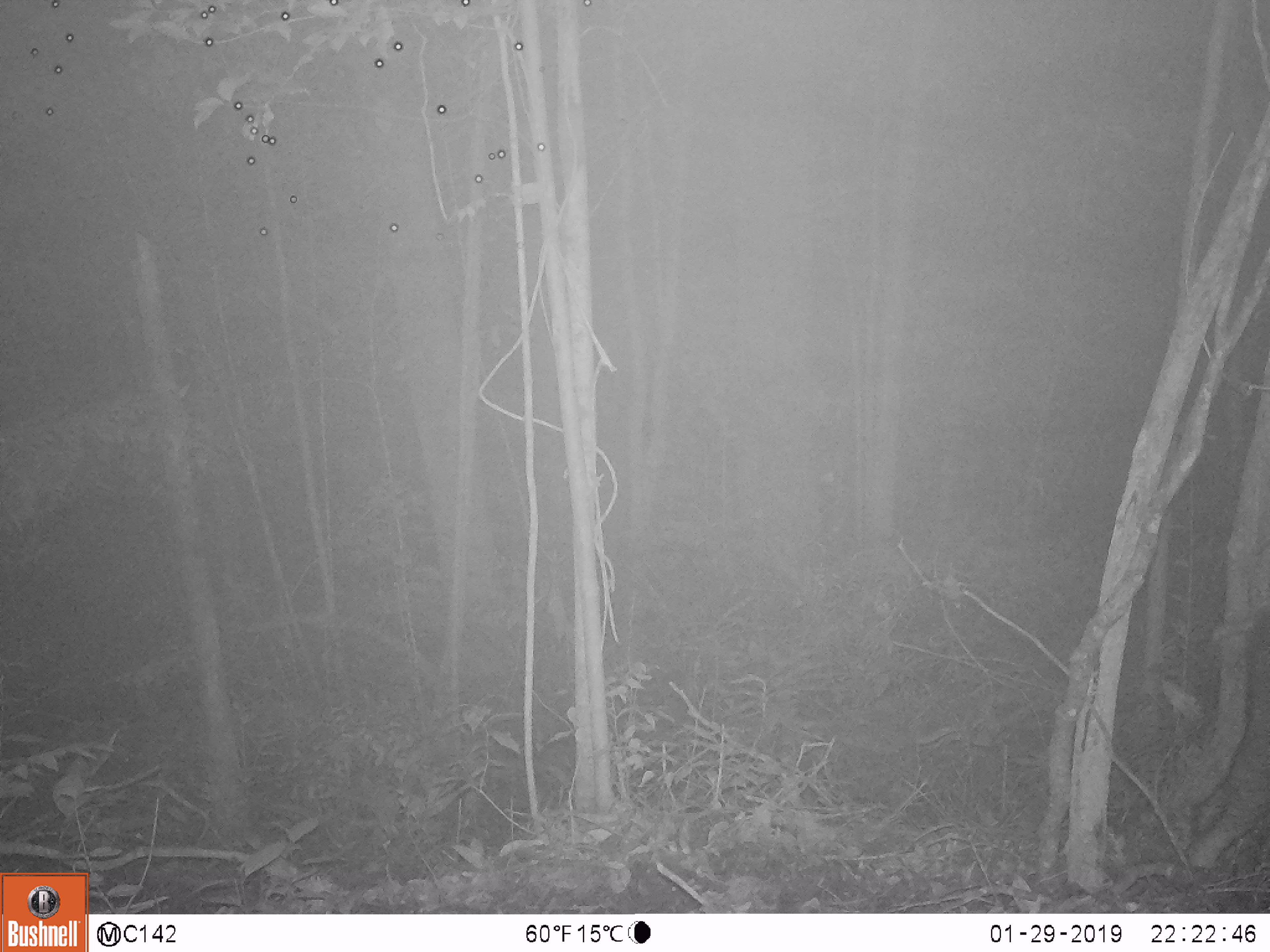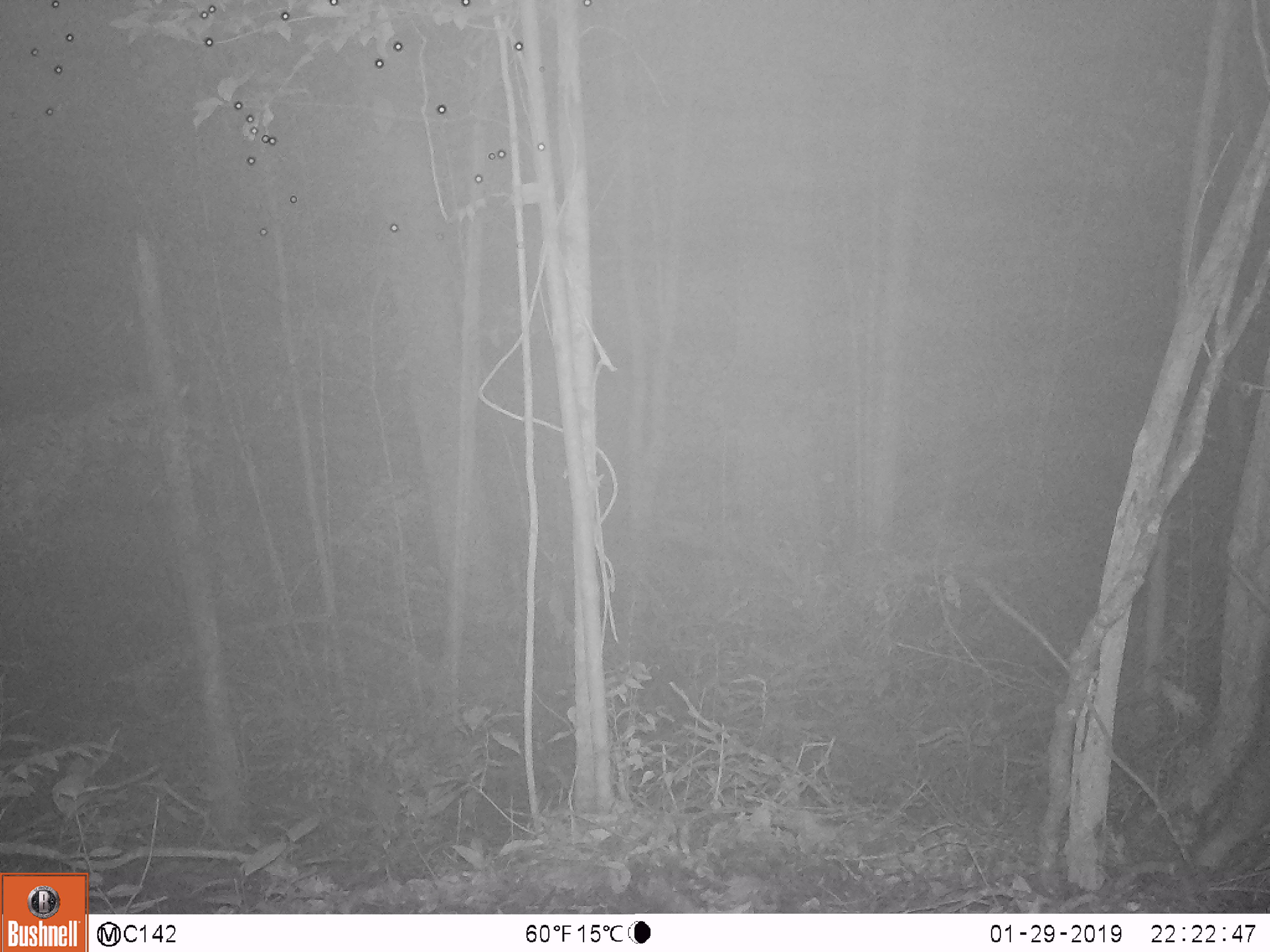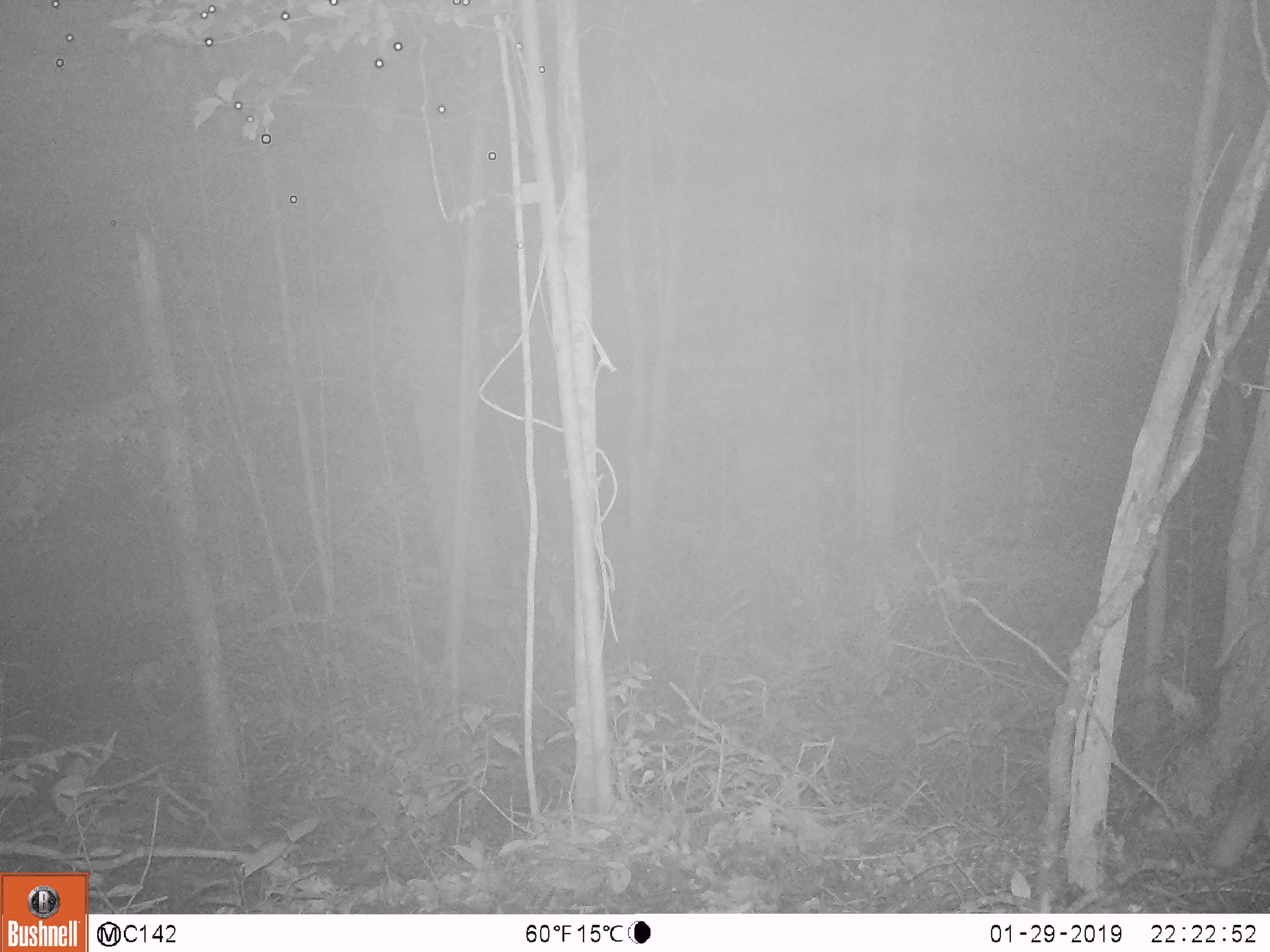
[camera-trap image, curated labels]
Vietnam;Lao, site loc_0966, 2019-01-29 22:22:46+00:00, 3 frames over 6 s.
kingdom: Animalia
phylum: Chordata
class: Mammalia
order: Artiodactyla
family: Suidae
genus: Sus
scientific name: Sus scrofa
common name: eurasian wild pig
Eurasian wild pig (Sus scrofa). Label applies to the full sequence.